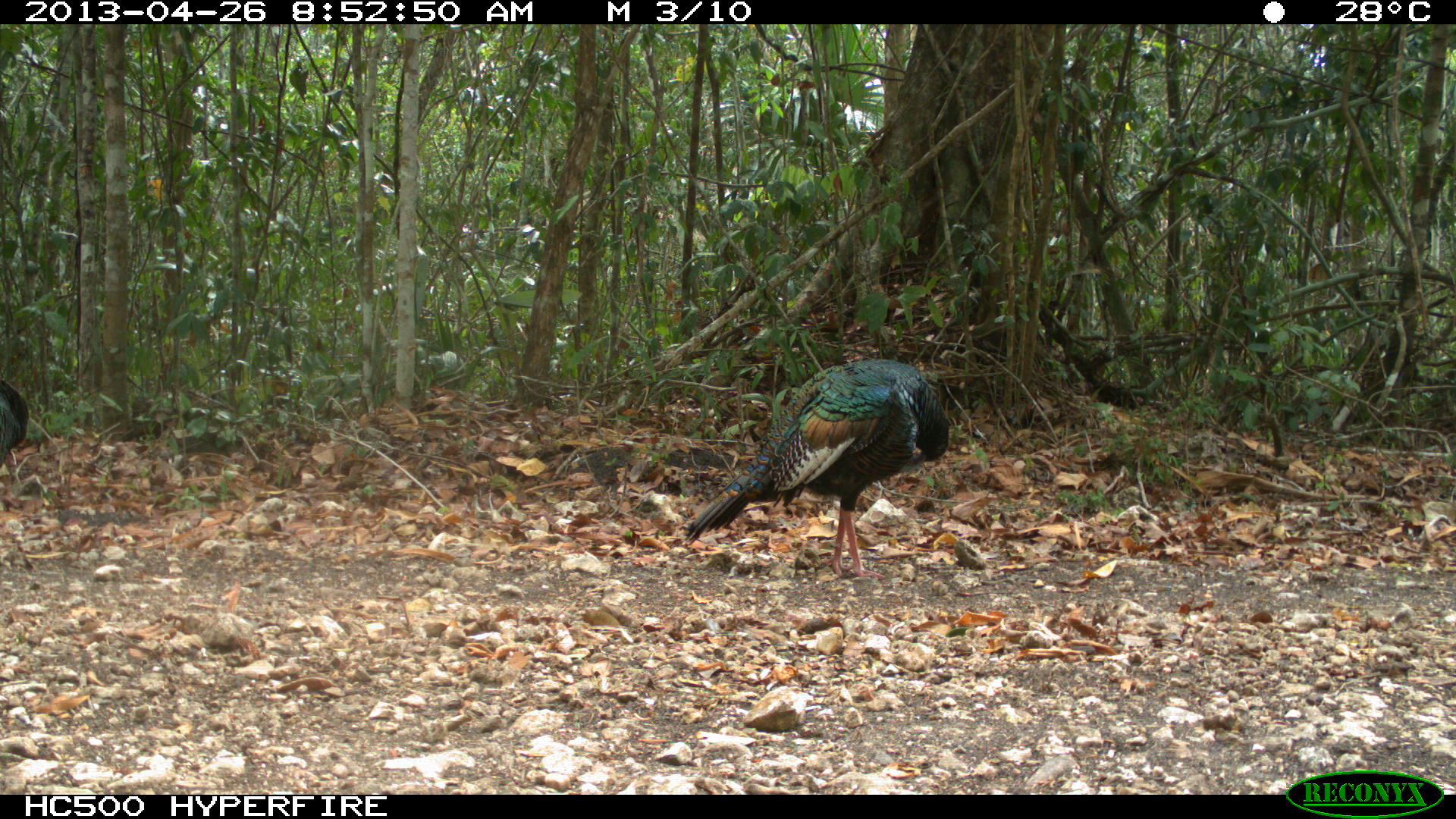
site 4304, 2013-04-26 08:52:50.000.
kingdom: Animalia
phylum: Chordata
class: Aves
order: Galliformes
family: Phasianidae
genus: Meleagris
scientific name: Meleagris ocellata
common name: ocellated turkey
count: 1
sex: male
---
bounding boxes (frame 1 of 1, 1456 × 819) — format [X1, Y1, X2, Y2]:
meleagris ocellata: [682, 359, 951, 581]; [0, 379, 25, 467]